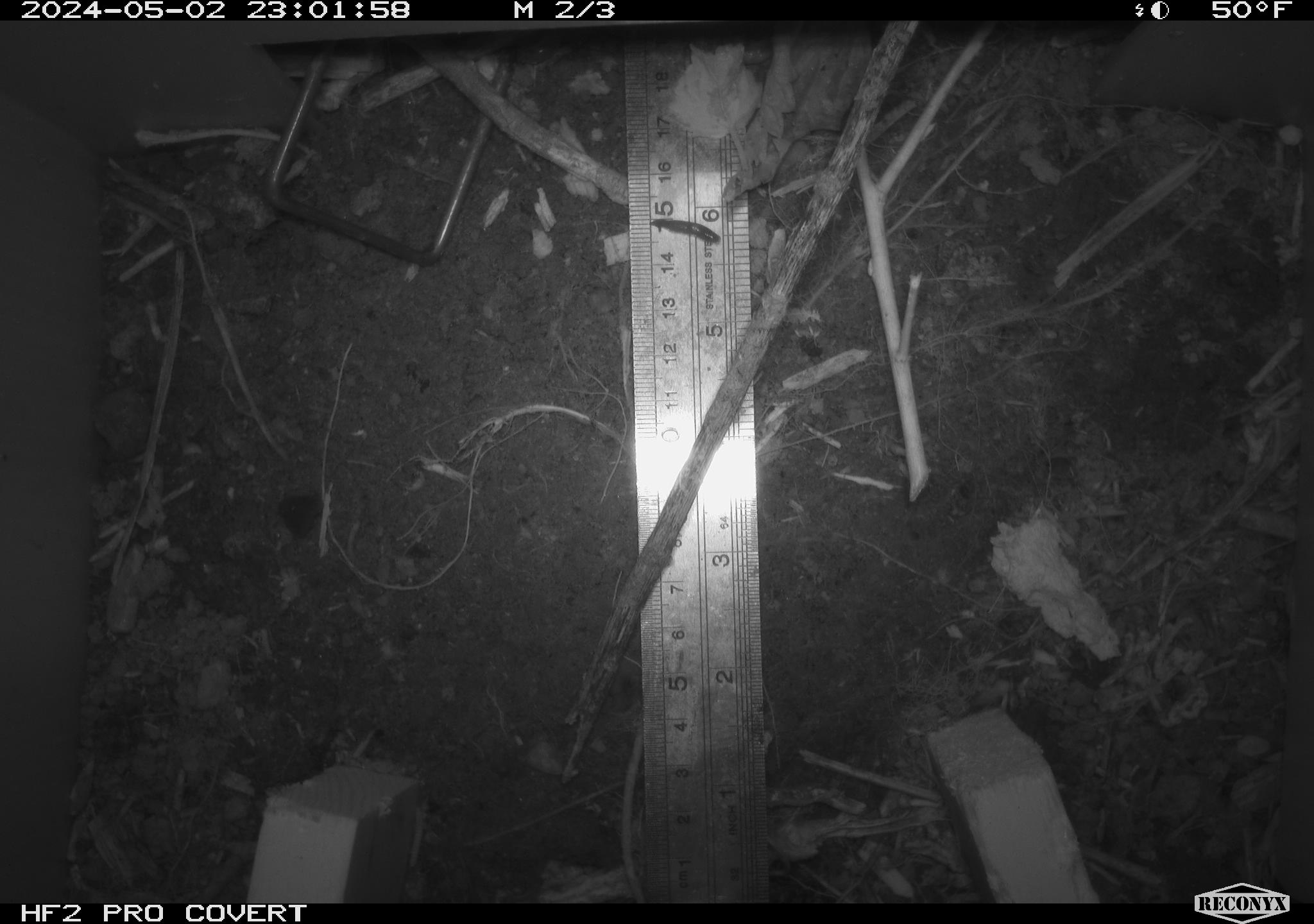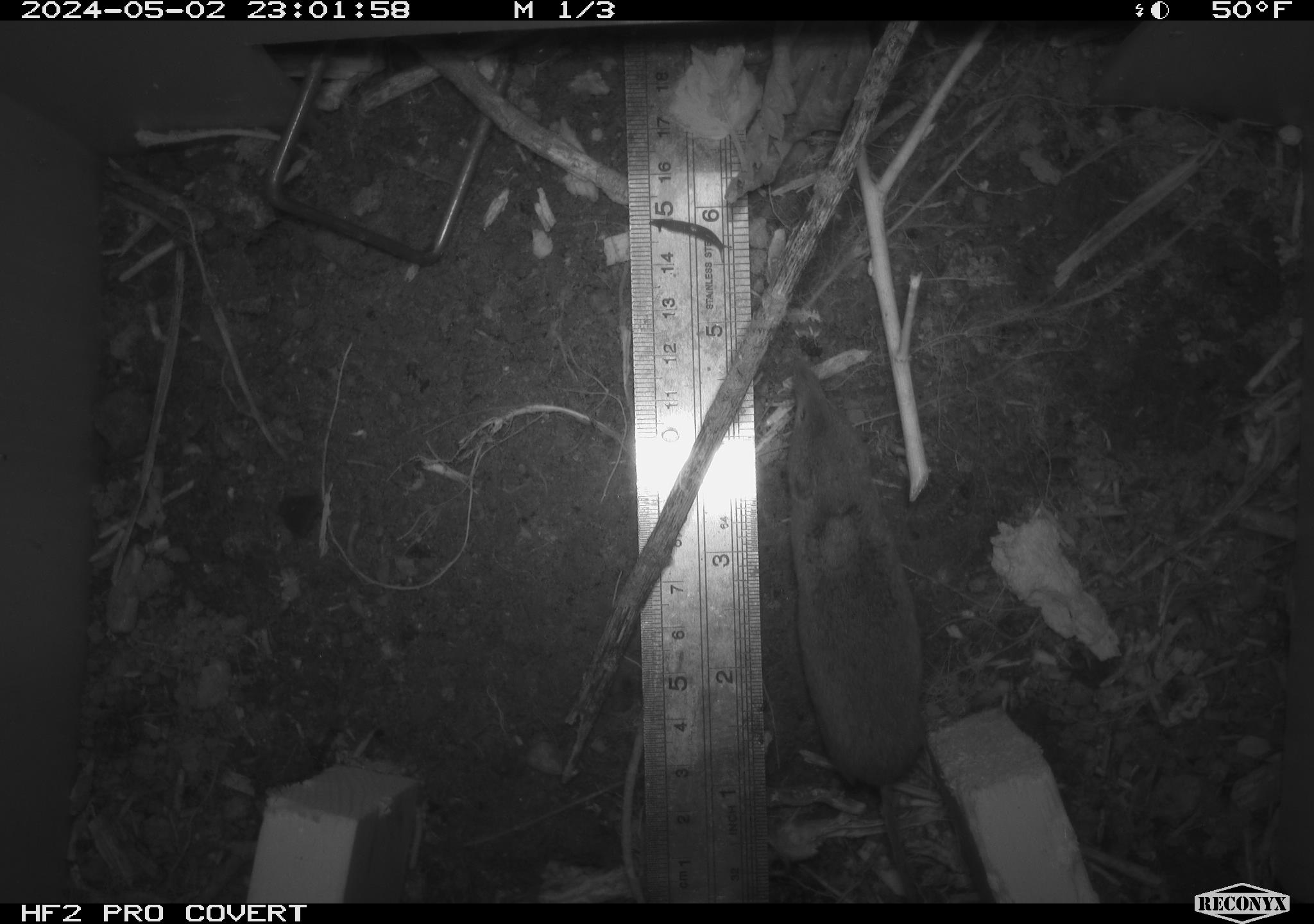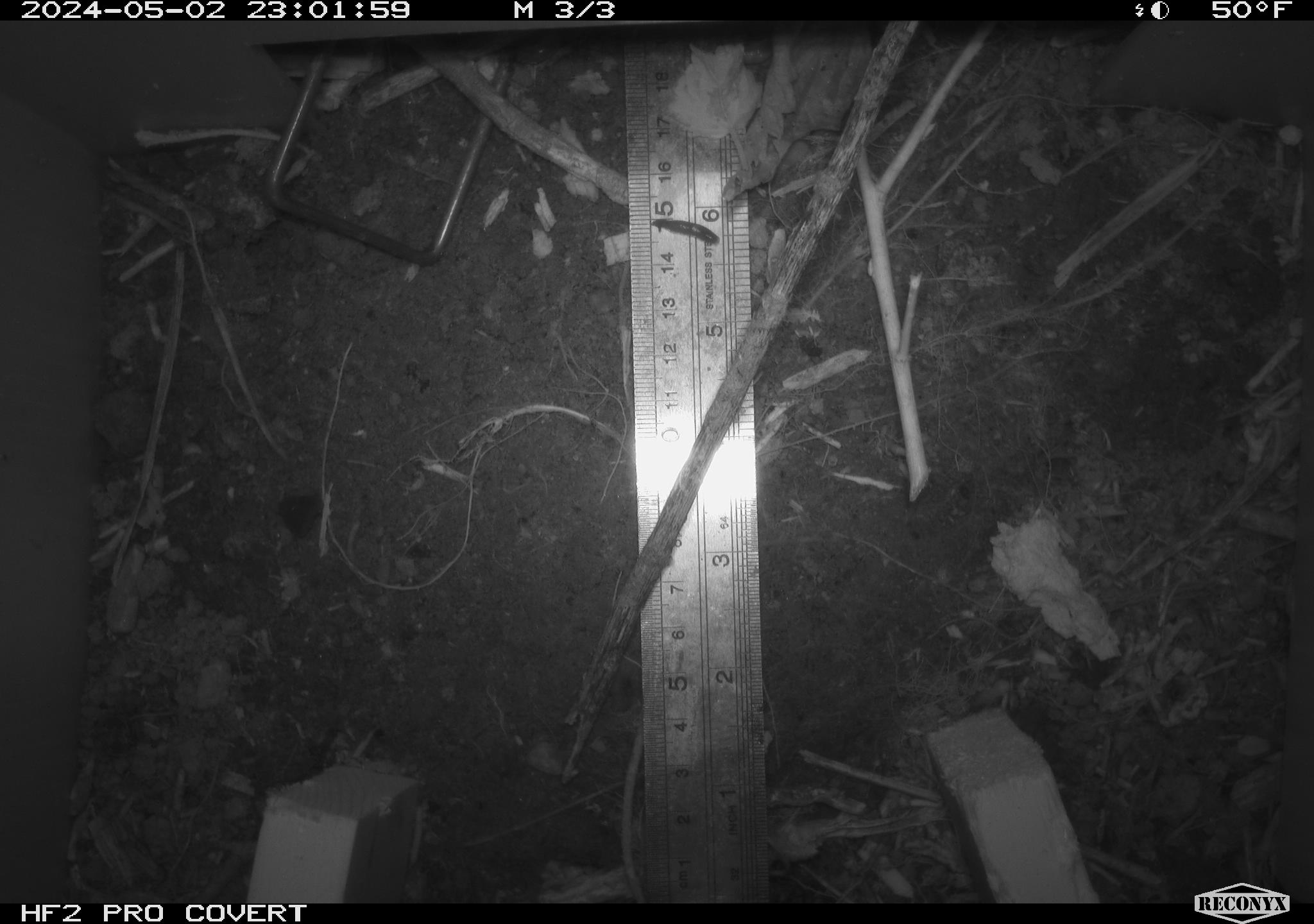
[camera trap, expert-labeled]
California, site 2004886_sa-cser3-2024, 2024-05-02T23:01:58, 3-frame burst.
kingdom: Animalia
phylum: Chordata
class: Mammalia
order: Rodentia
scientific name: Rodentia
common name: rodent